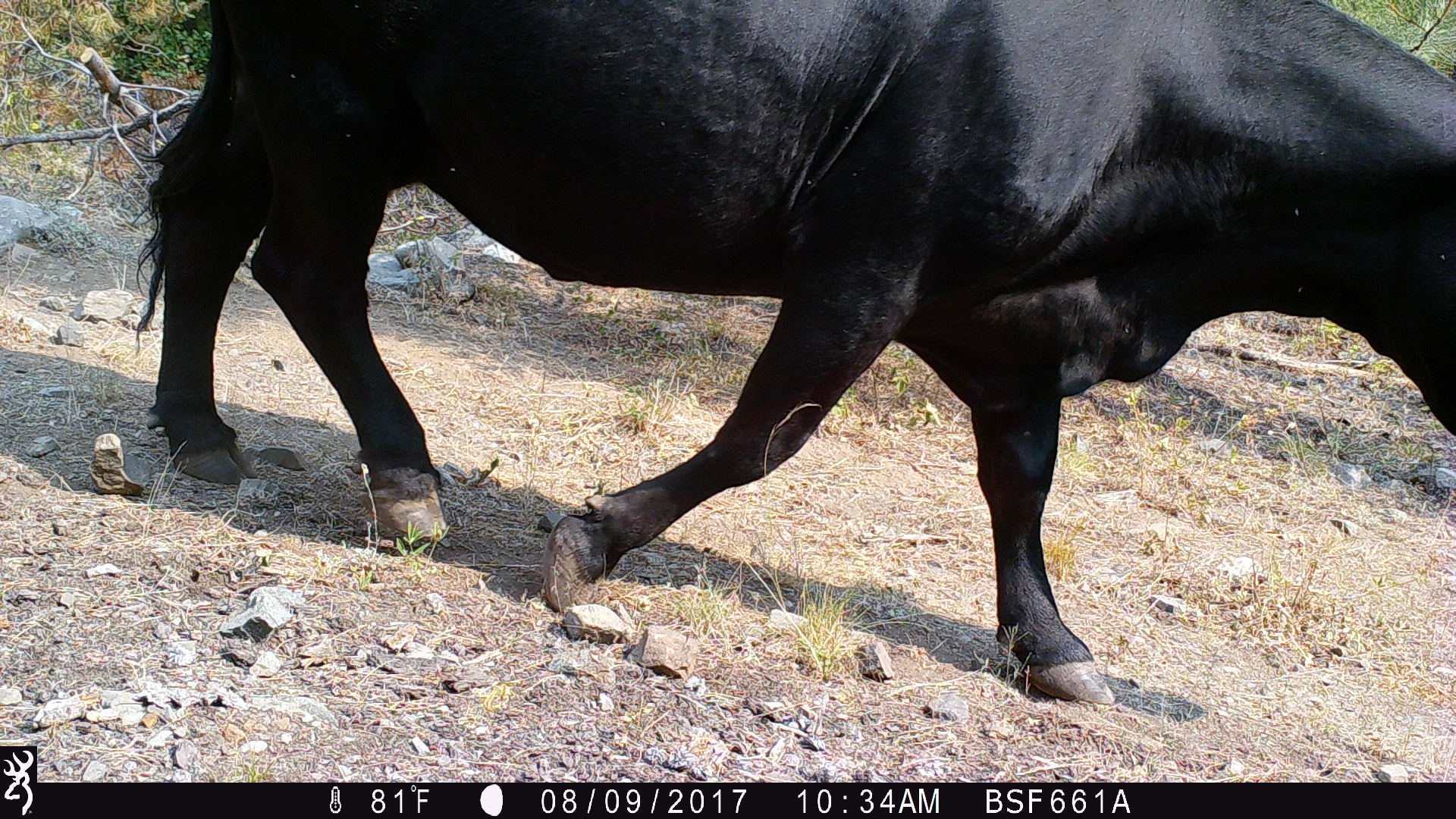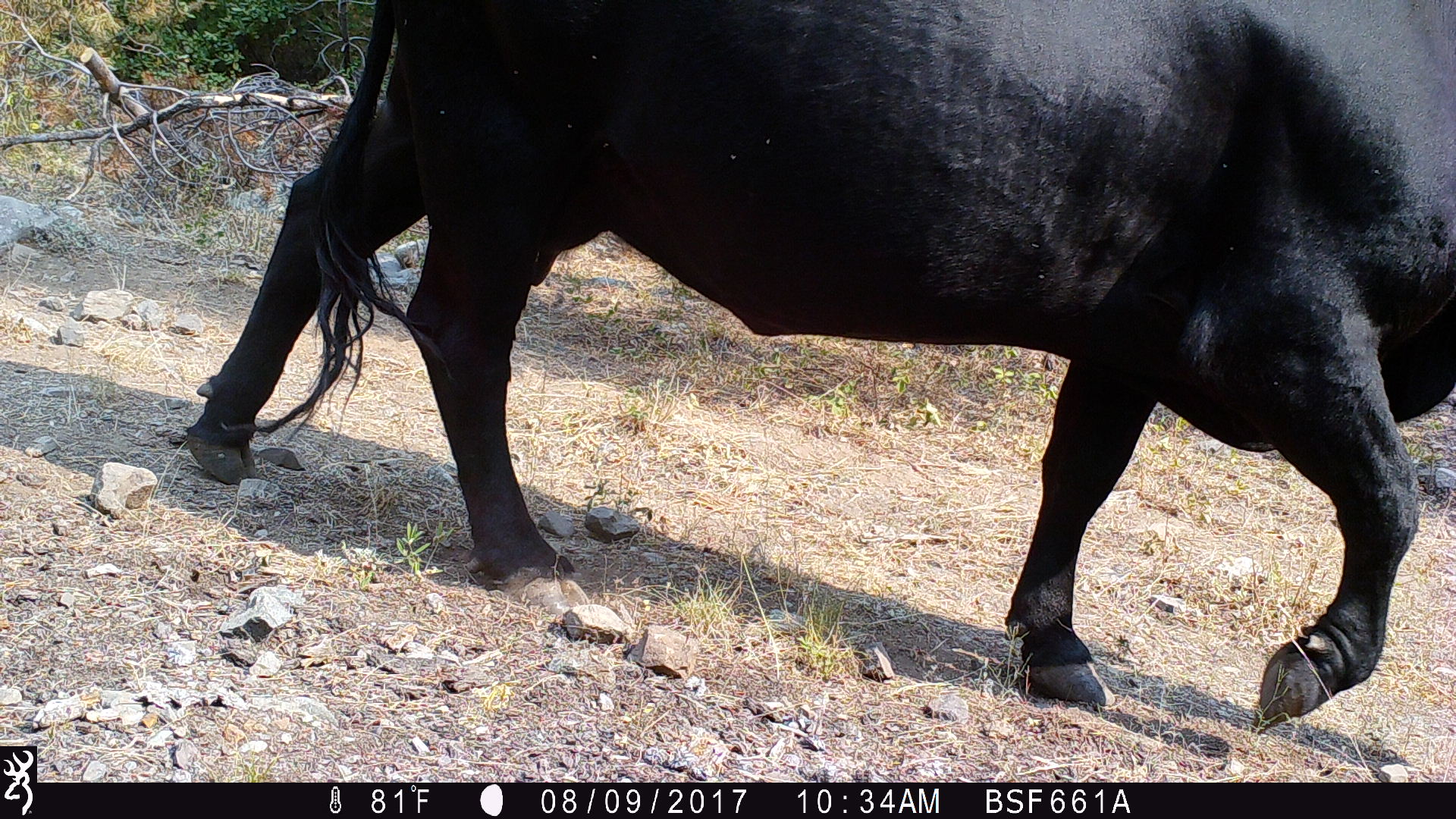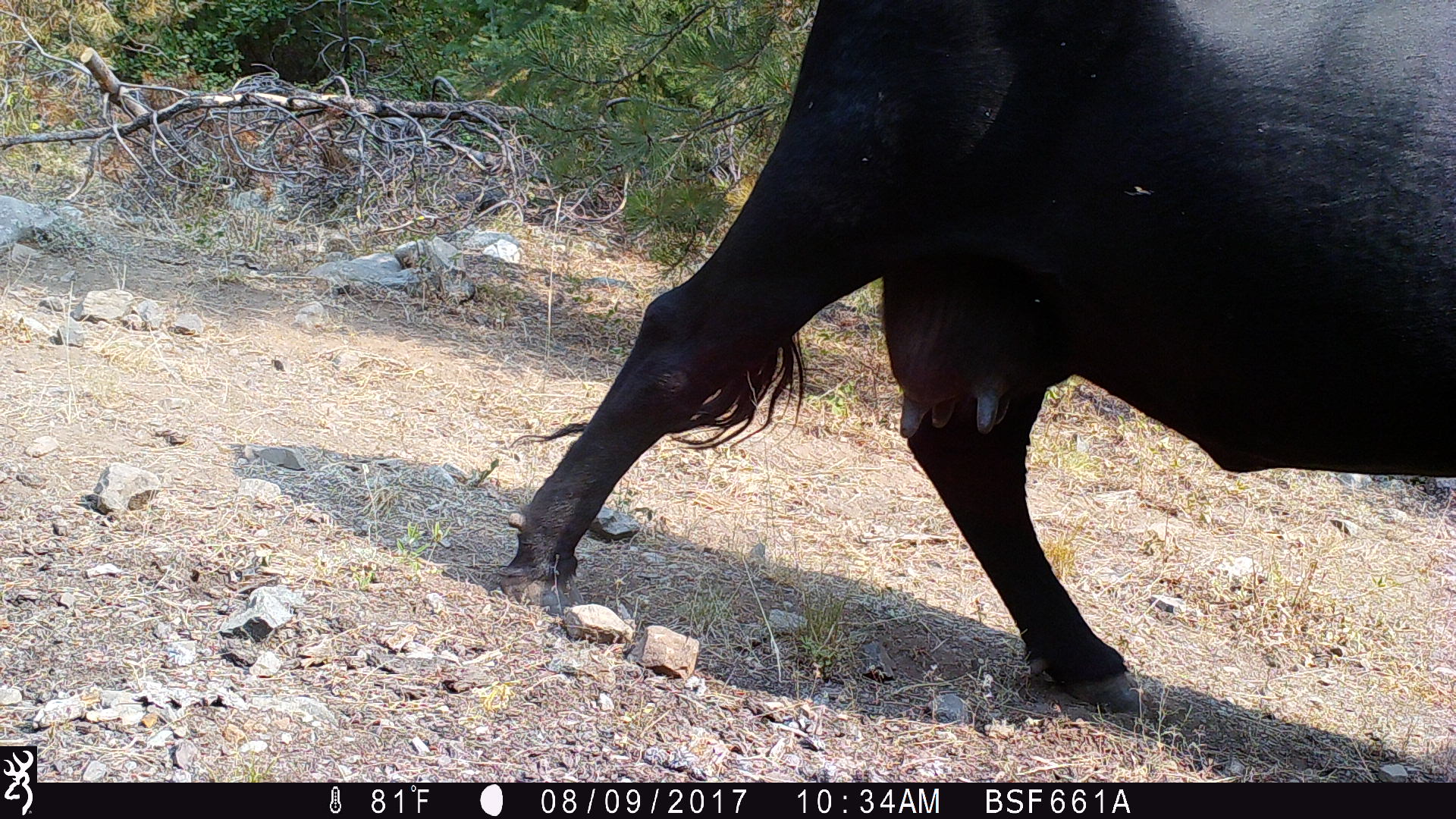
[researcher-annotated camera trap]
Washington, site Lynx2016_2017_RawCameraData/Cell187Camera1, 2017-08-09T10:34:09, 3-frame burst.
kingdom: Animalia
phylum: Chordata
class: Mammalia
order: Artiodactyla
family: Bovidae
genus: Bos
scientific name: Bos taurus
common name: domestic cattle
Domestic cattle (Bos taurus). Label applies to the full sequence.